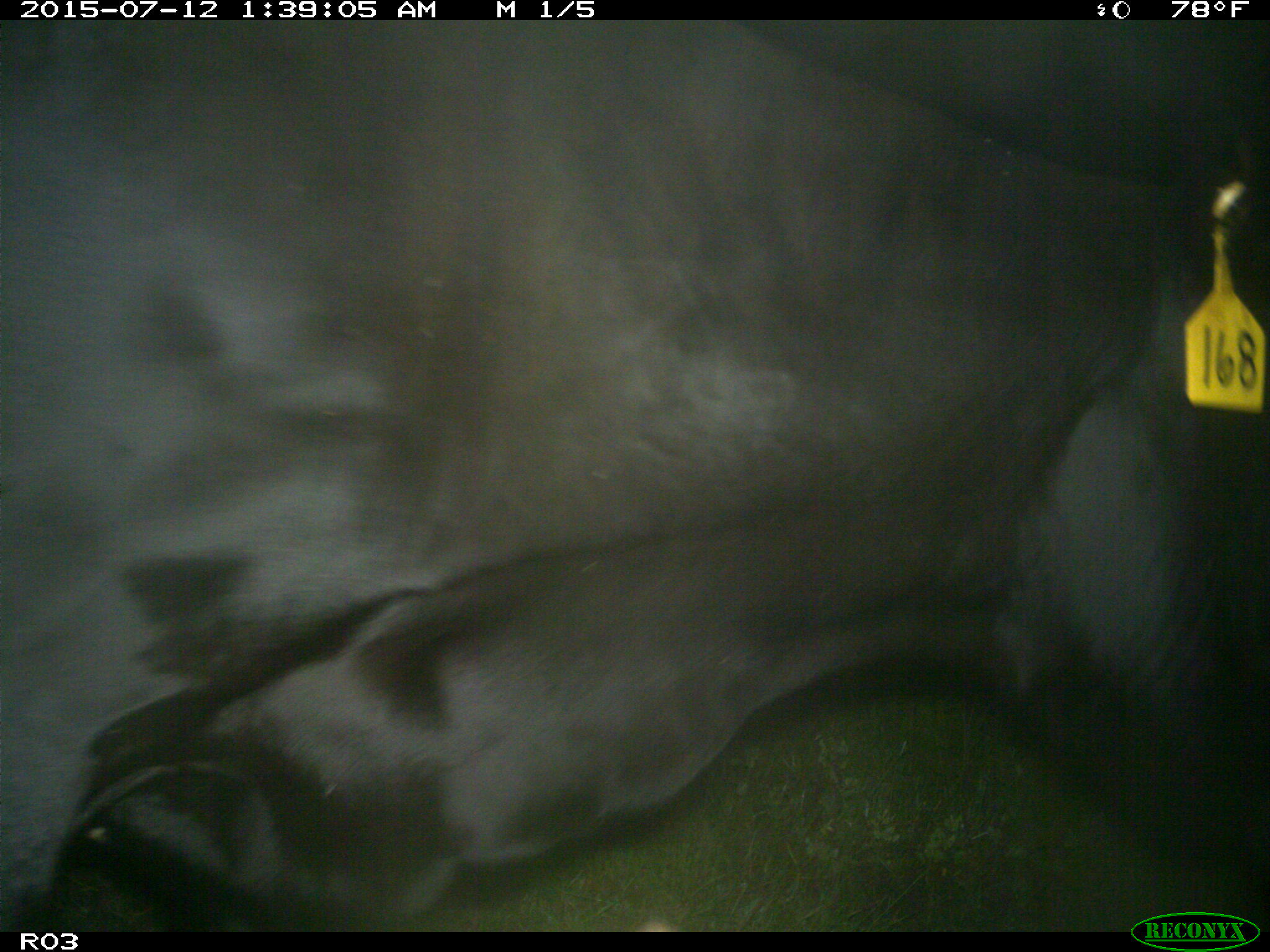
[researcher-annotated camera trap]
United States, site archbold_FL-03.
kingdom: Animalia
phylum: Chordata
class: Mammalia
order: Artiodactyla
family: Bovidae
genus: Bos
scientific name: Bos taurus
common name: domestic cow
Bos taurus (domestic cow).